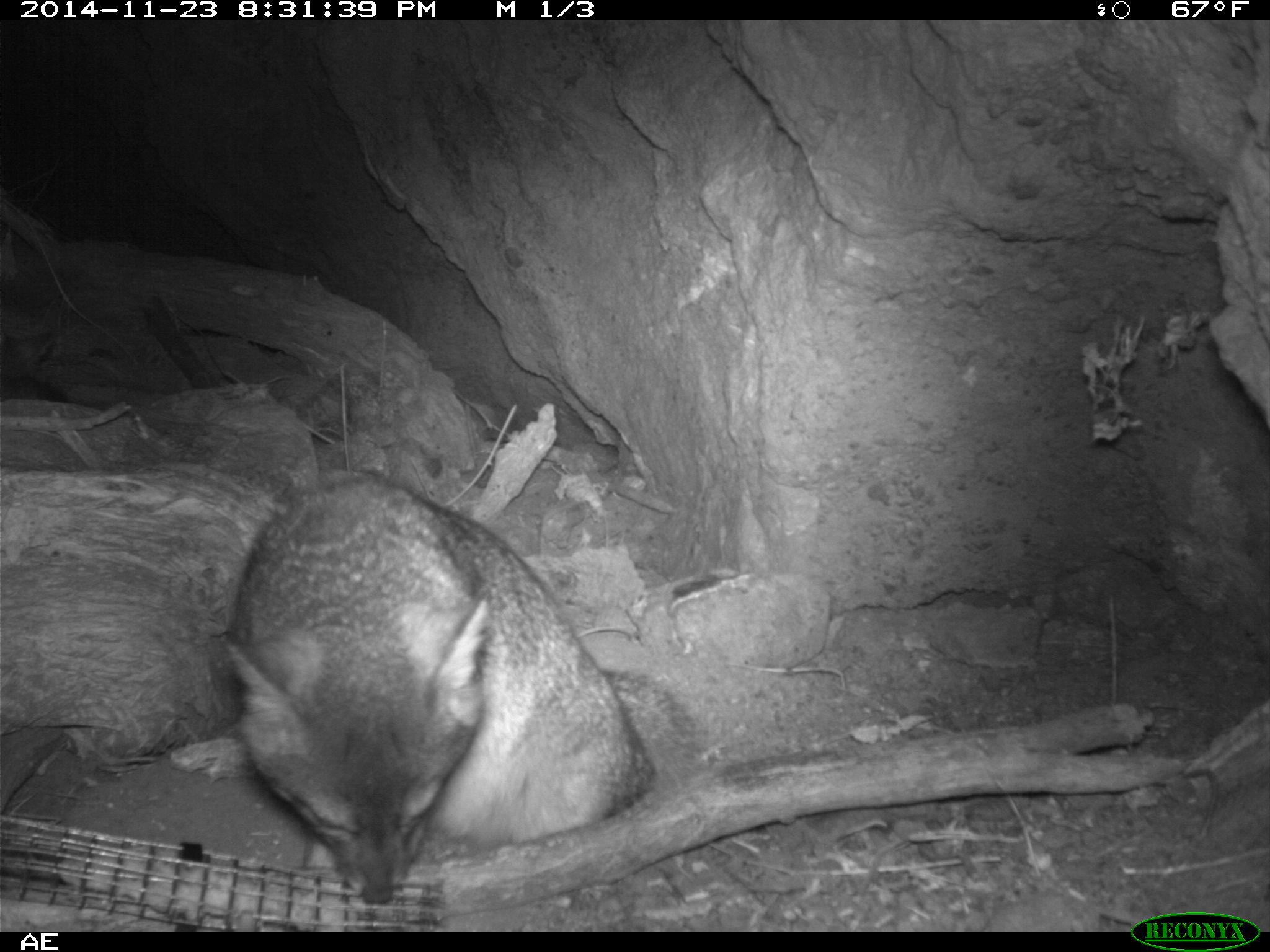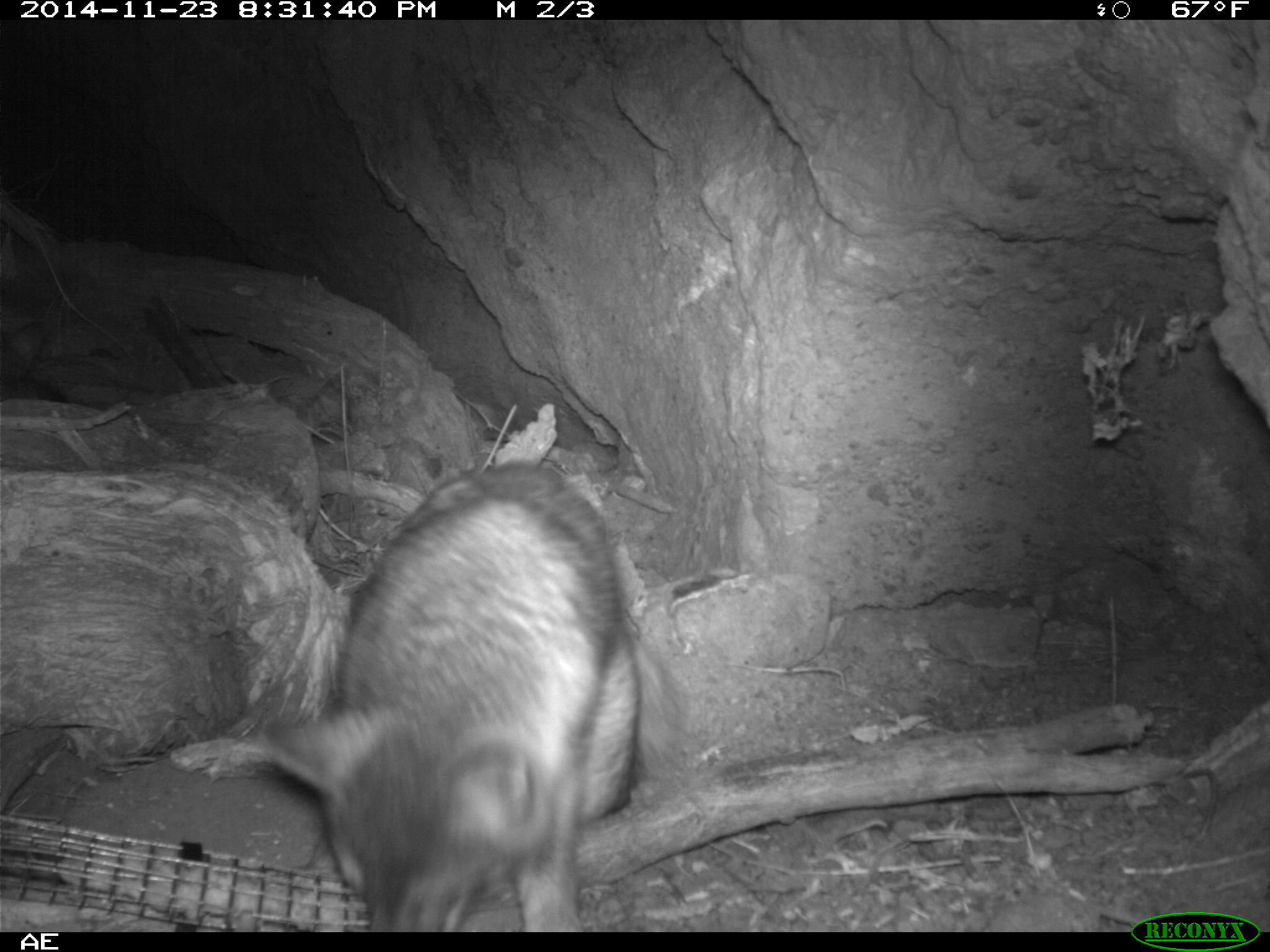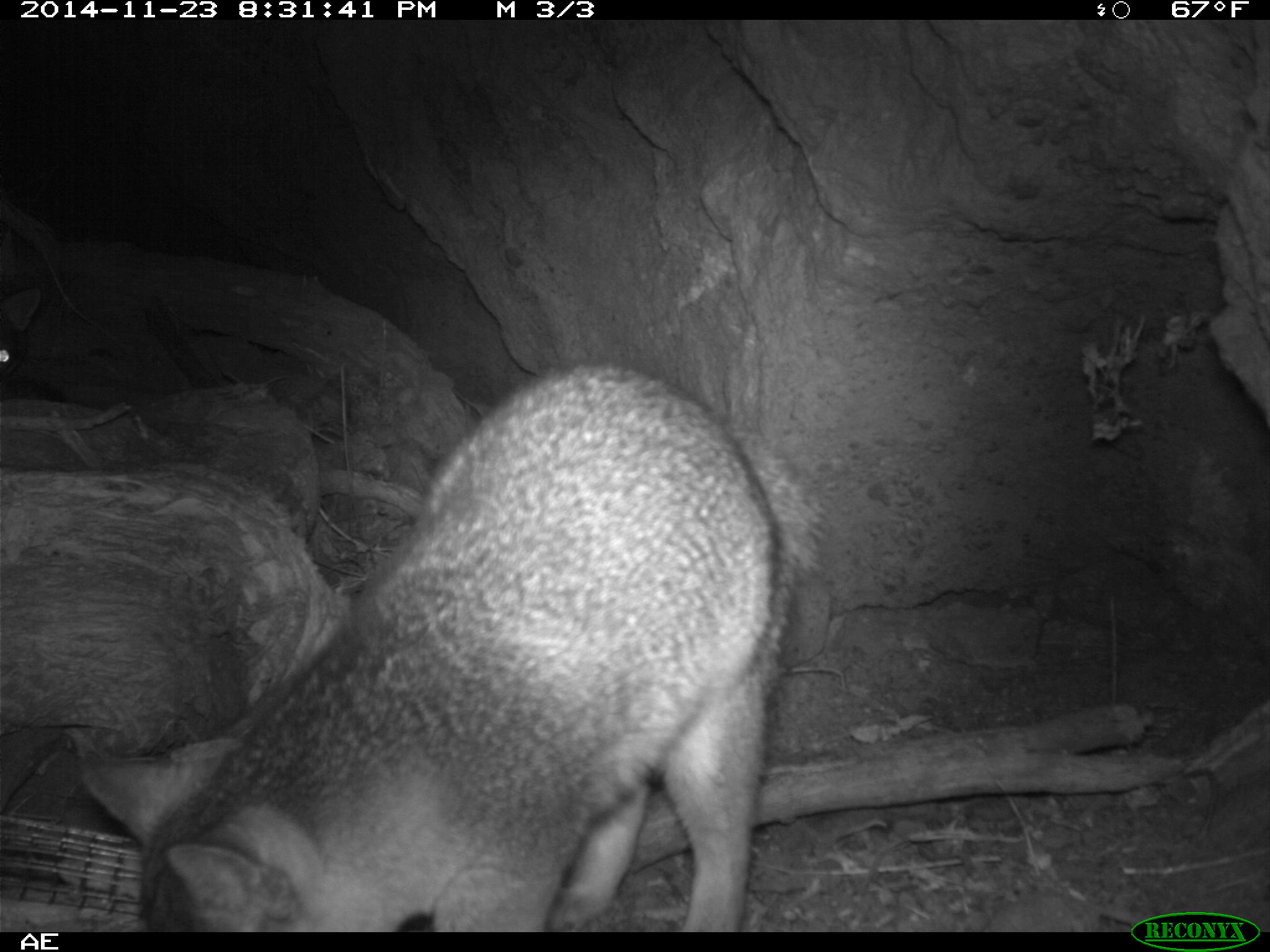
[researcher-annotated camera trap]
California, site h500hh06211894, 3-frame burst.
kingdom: Animalia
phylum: Chordata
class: Mammalia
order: Carnivora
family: Canidae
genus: Urocyon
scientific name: Urocyon littoralis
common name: island fox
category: fox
Fox (island fox) (Urocyon littoralis).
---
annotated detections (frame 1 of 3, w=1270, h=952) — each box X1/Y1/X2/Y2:
fox: 218/469/708/904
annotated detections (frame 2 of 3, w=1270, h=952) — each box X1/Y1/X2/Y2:
fox: 270/462/642/931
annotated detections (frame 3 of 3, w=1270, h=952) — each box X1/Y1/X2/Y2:
fox: 77/361/825/930